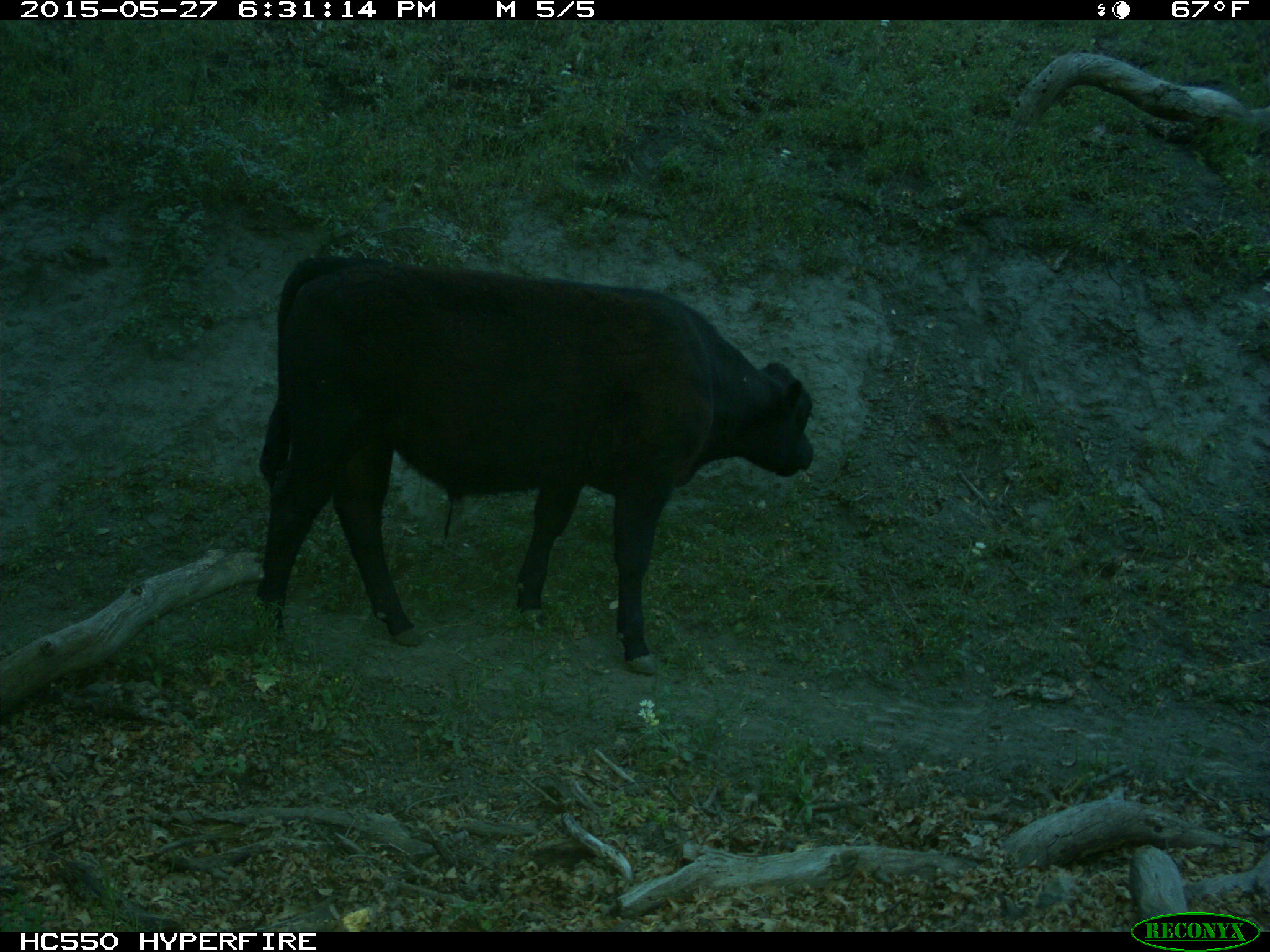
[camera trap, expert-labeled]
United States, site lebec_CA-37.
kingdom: Animalia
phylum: Chordata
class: Mammalia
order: Artiodactyla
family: Bovidae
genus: Bos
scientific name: Bos taurus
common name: domestic cow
Bos taurus (domestic cow).